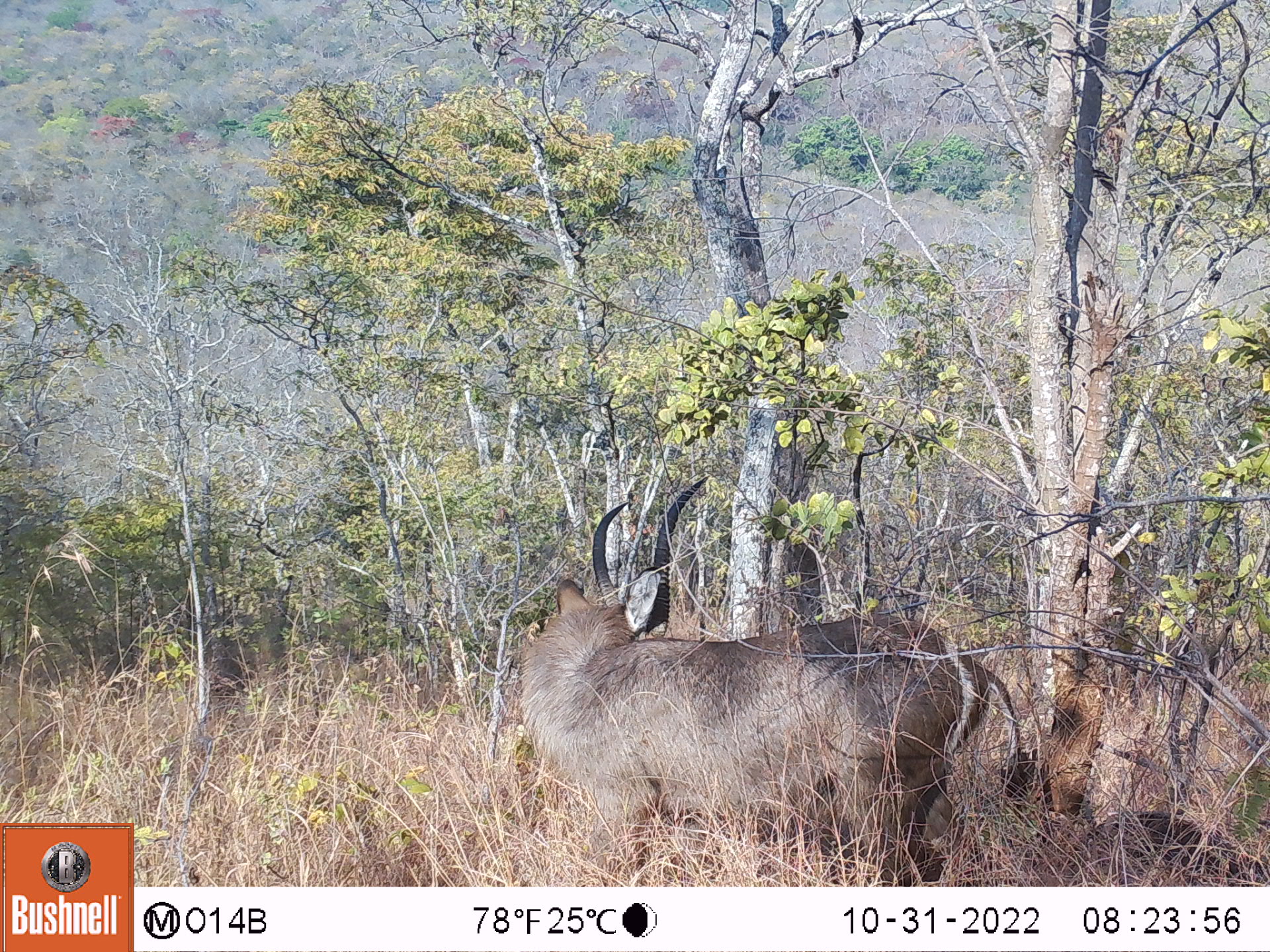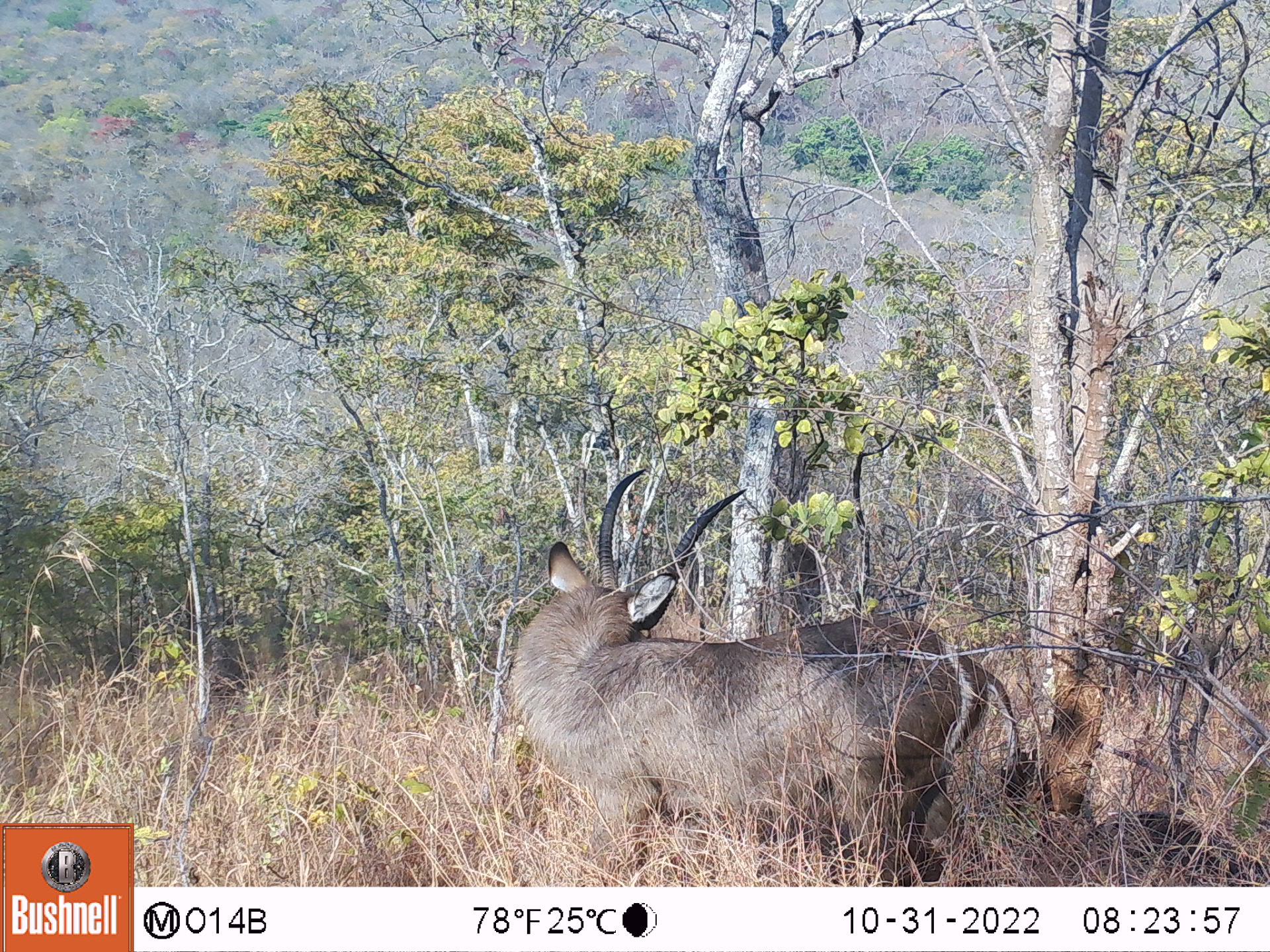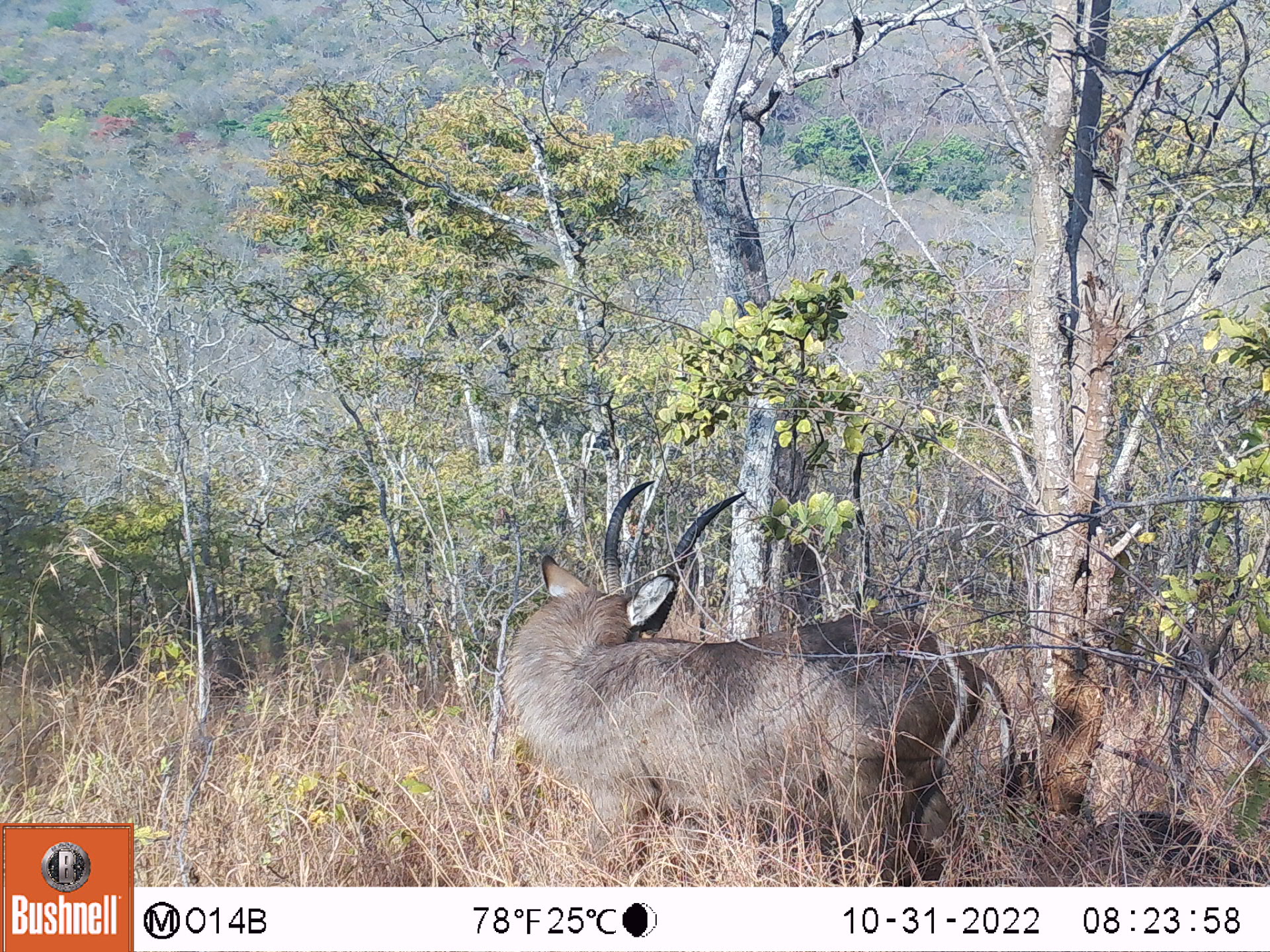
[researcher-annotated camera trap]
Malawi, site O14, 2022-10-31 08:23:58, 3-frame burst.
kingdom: Animalia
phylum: Chordata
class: Mammalia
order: Artiodactyla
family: Bovidae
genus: Kobus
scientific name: Kobus ellipsiprymnus ellipsiprymnus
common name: common waterbuck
Common waterbuck (Kobus ellipsiprymnus ellipsiprymnus), count 1.